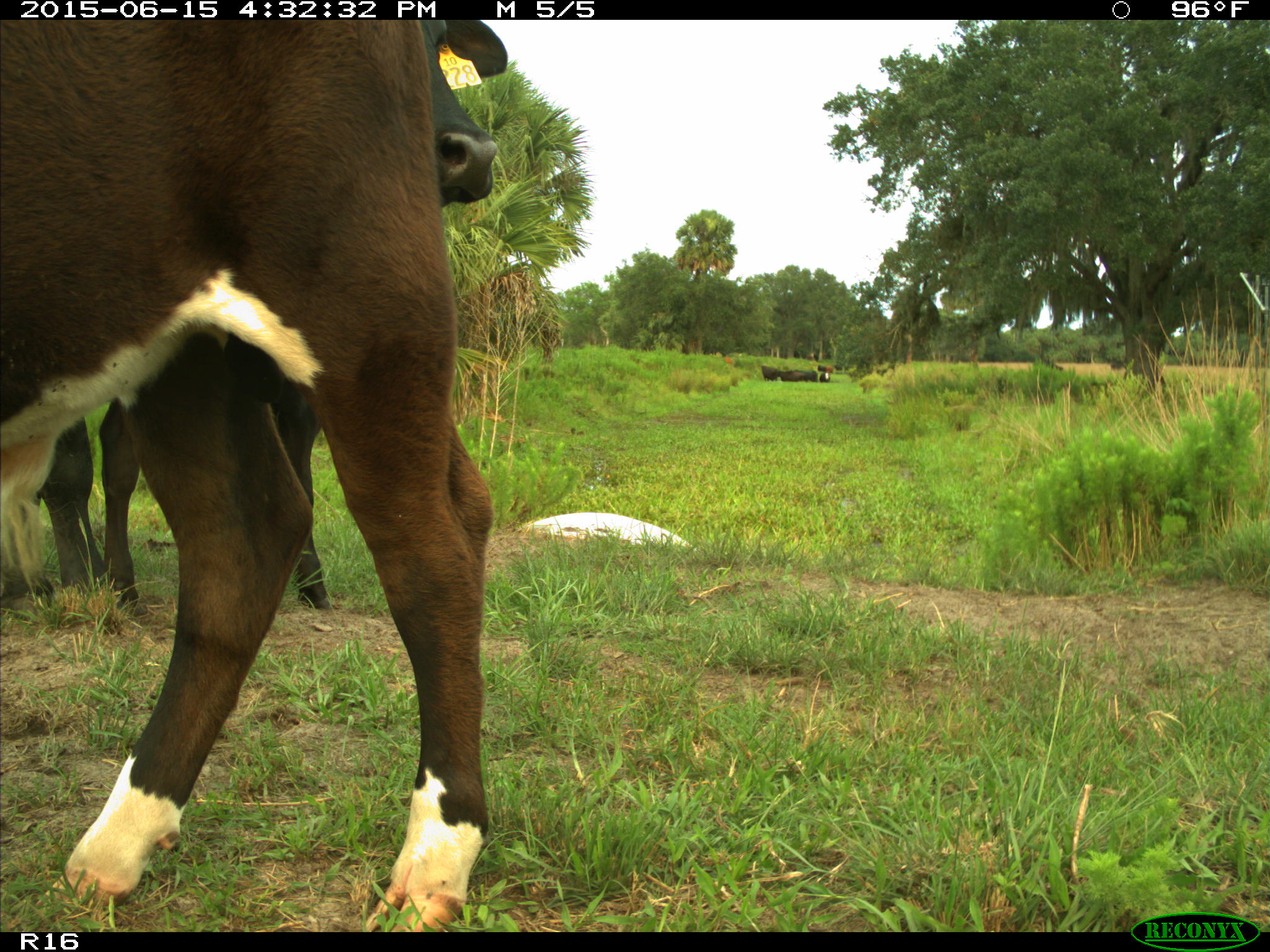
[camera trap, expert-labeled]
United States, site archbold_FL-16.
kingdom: Animalia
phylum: Chordata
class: Mammalia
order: Artiodactyla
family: Bovidae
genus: Bos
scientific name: Bos taurus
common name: domestic cow